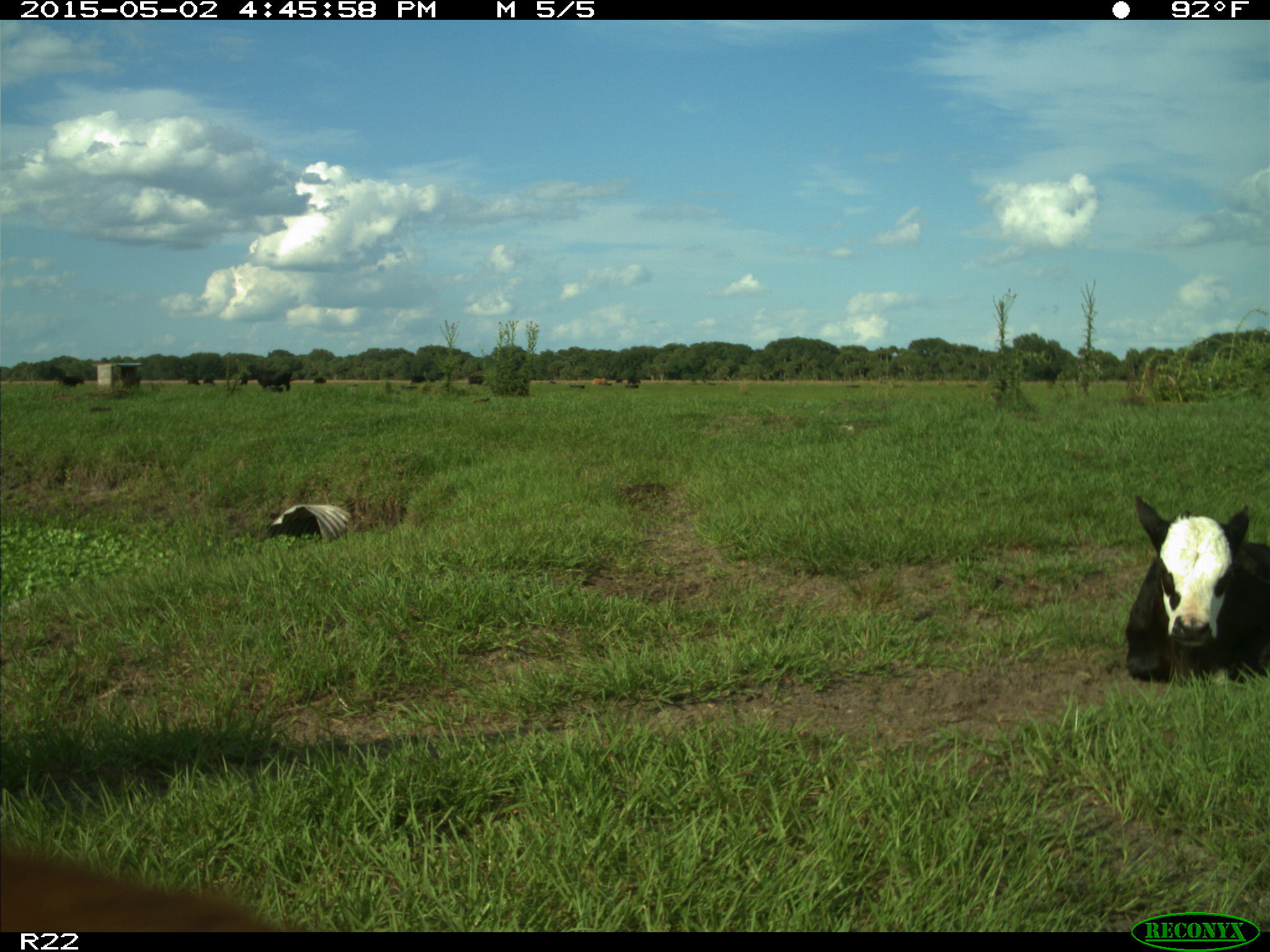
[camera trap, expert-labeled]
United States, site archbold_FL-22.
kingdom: Animalia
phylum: Chordata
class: Mammalia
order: Artiodactyla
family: Bovidae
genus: Bos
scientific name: Bos taurus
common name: domestic cow